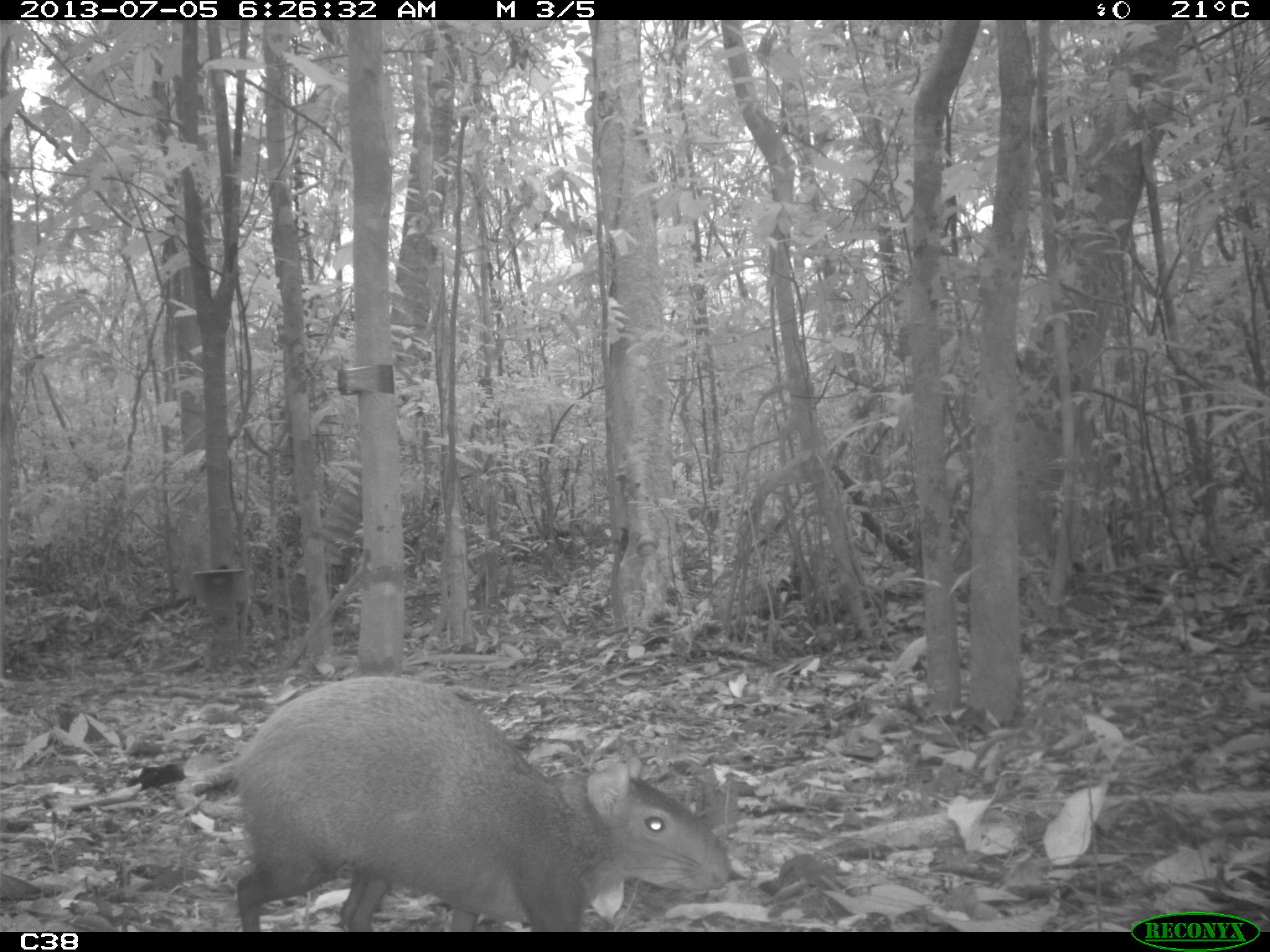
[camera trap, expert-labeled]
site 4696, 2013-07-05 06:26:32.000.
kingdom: Animalia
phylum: Chordata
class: Mammalia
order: Rodentia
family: Dasyproctidae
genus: Dasyprocta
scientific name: Dasyprocta leporina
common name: red-rumped agouti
Dasyprocta leporina (red-rumped agouti), count 2, age adult.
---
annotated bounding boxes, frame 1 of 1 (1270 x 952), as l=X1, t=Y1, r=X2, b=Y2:
dasyprocta leporina: l=189, t=673, r=733, b=931